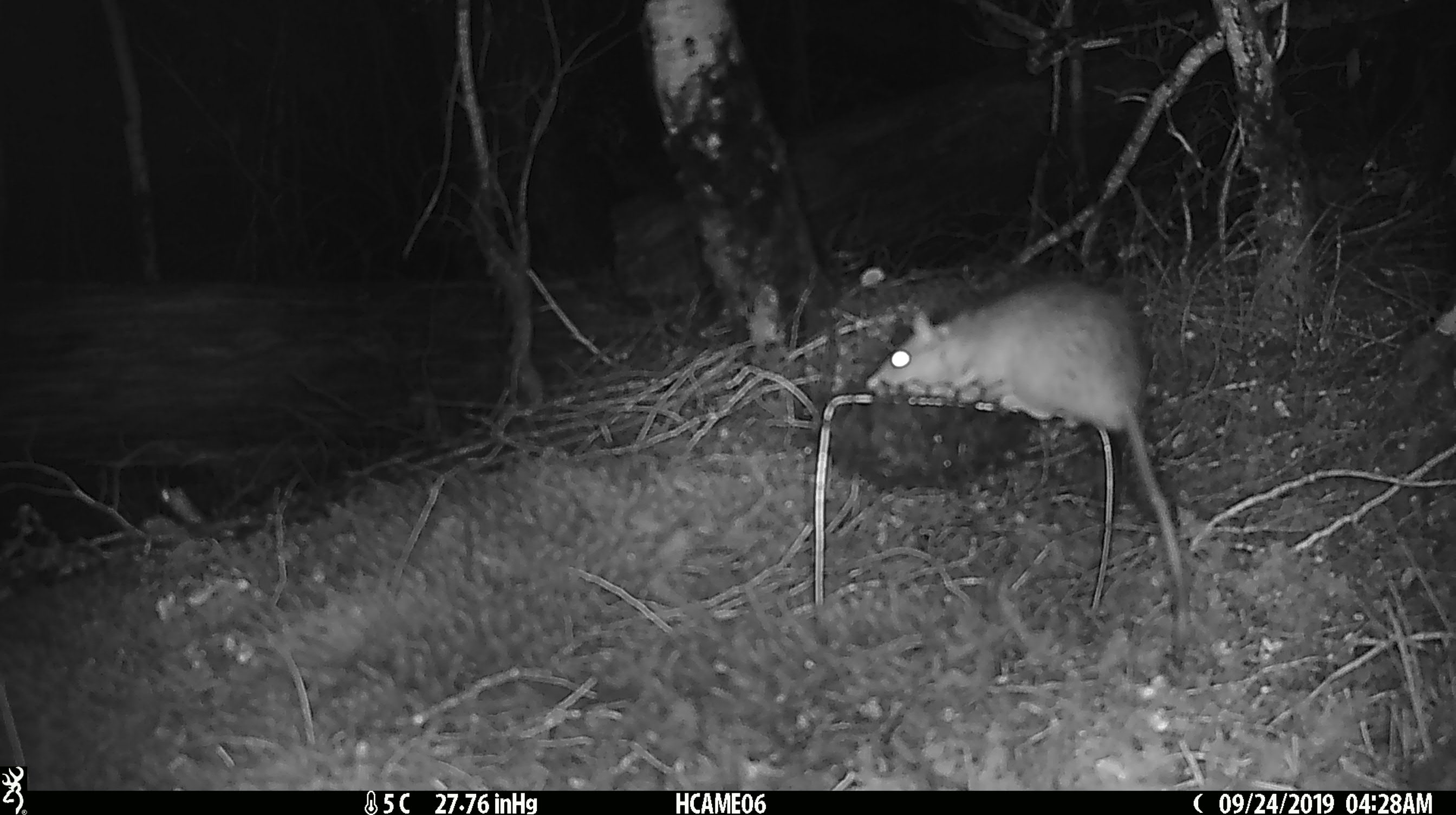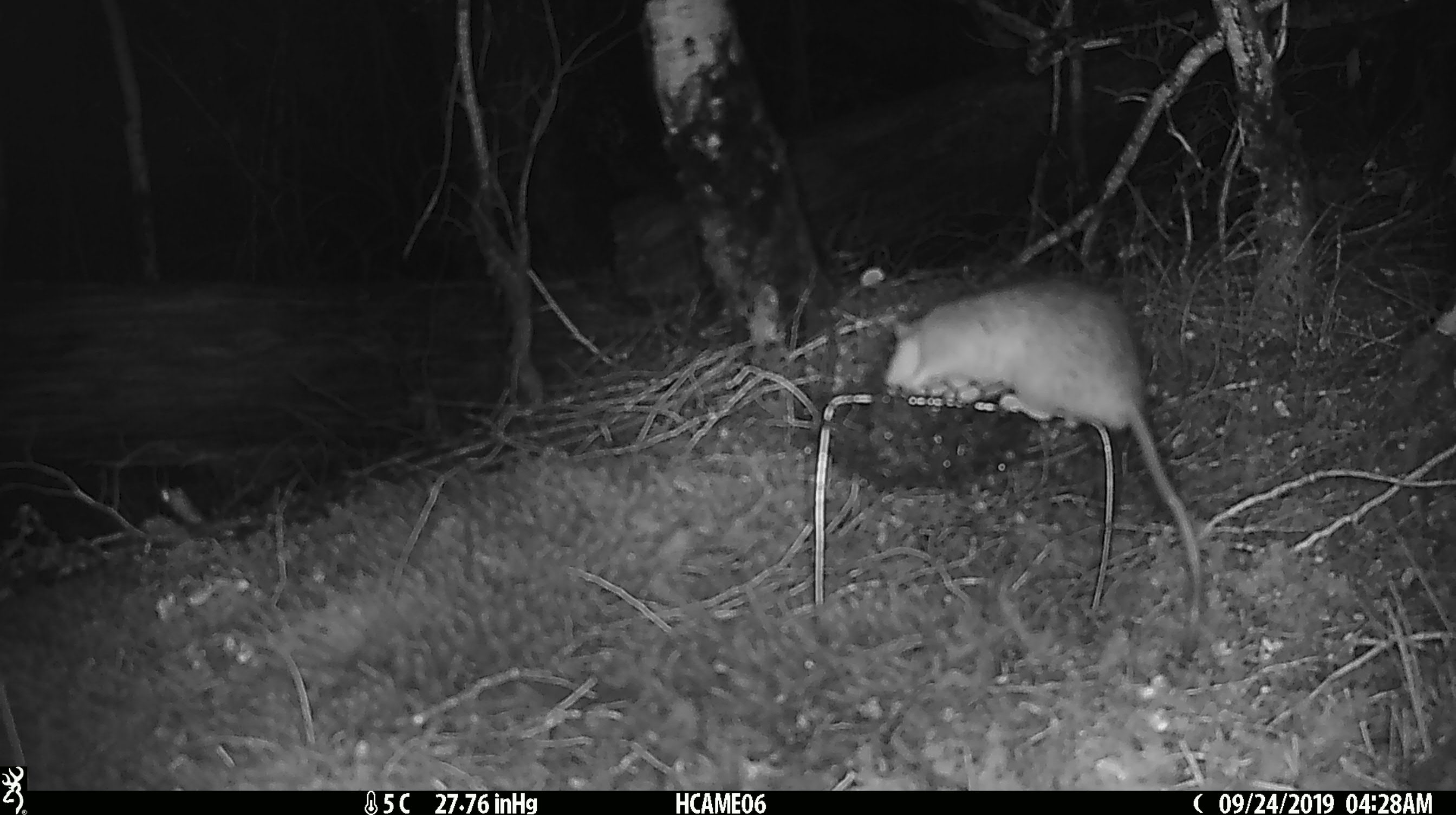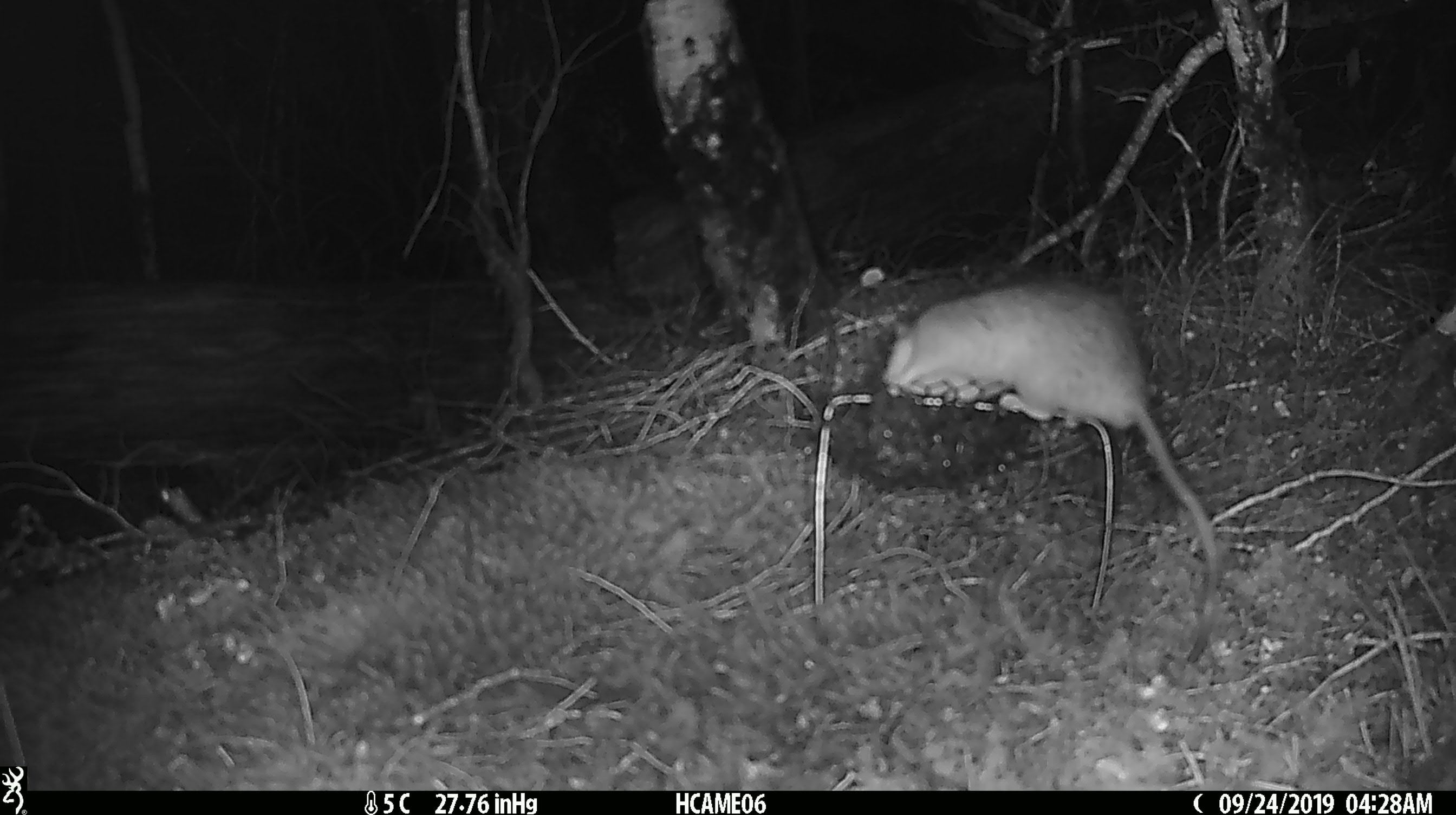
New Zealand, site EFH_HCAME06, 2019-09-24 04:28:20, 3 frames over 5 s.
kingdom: Animalia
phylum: Chordata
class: Mammalia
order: Rodentia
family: Muridae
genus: Rattus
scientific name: Rattus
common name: rat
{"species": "rat (Rattus)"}